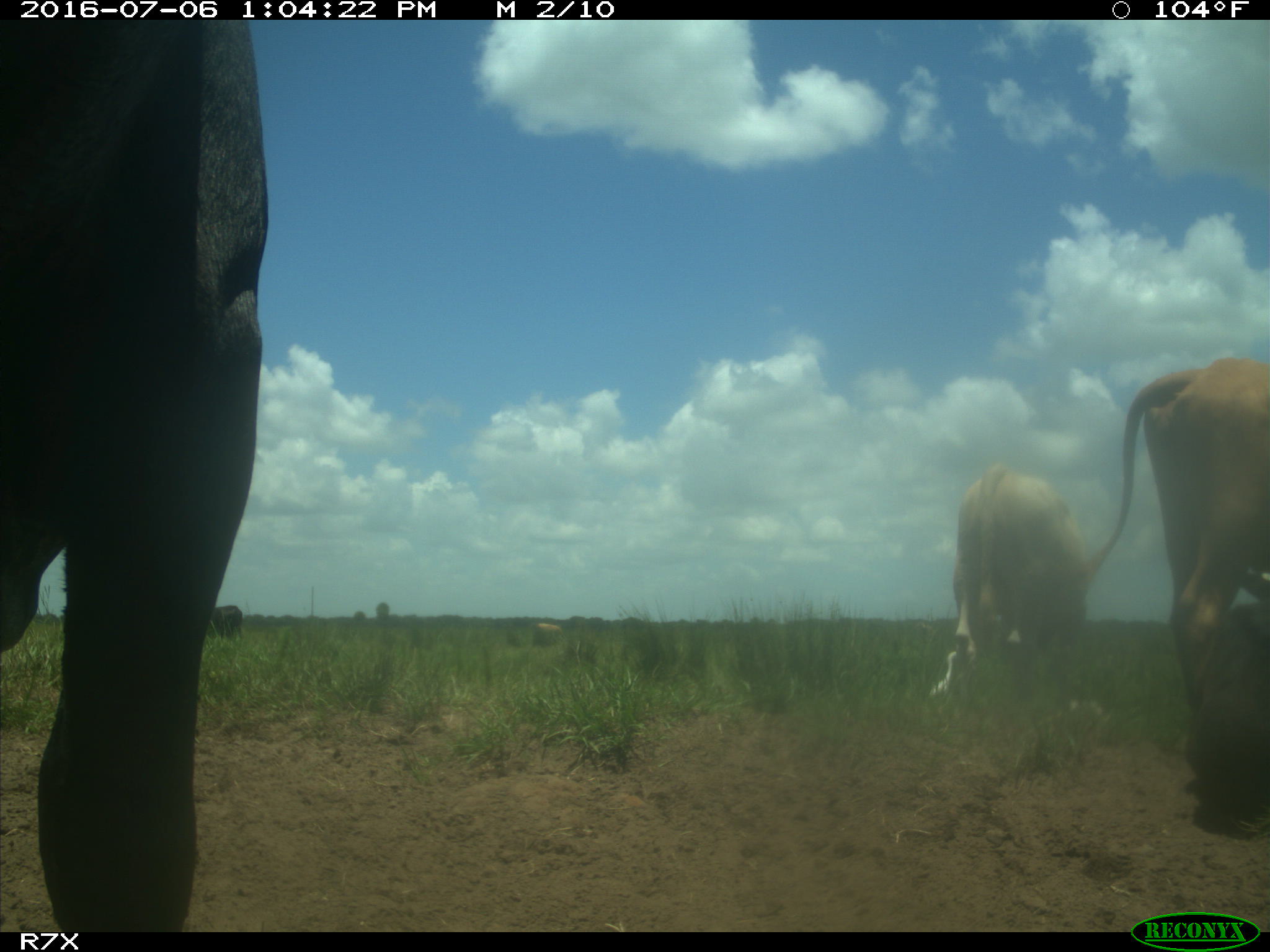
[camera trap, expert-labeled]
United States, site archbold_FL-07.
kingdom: Animalia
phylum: Chordata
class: Mammalia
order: Artiodactyla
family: Bovidae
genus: Bos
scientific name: Bos taurus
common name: domestic cow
Bos taurus (domestic cow).